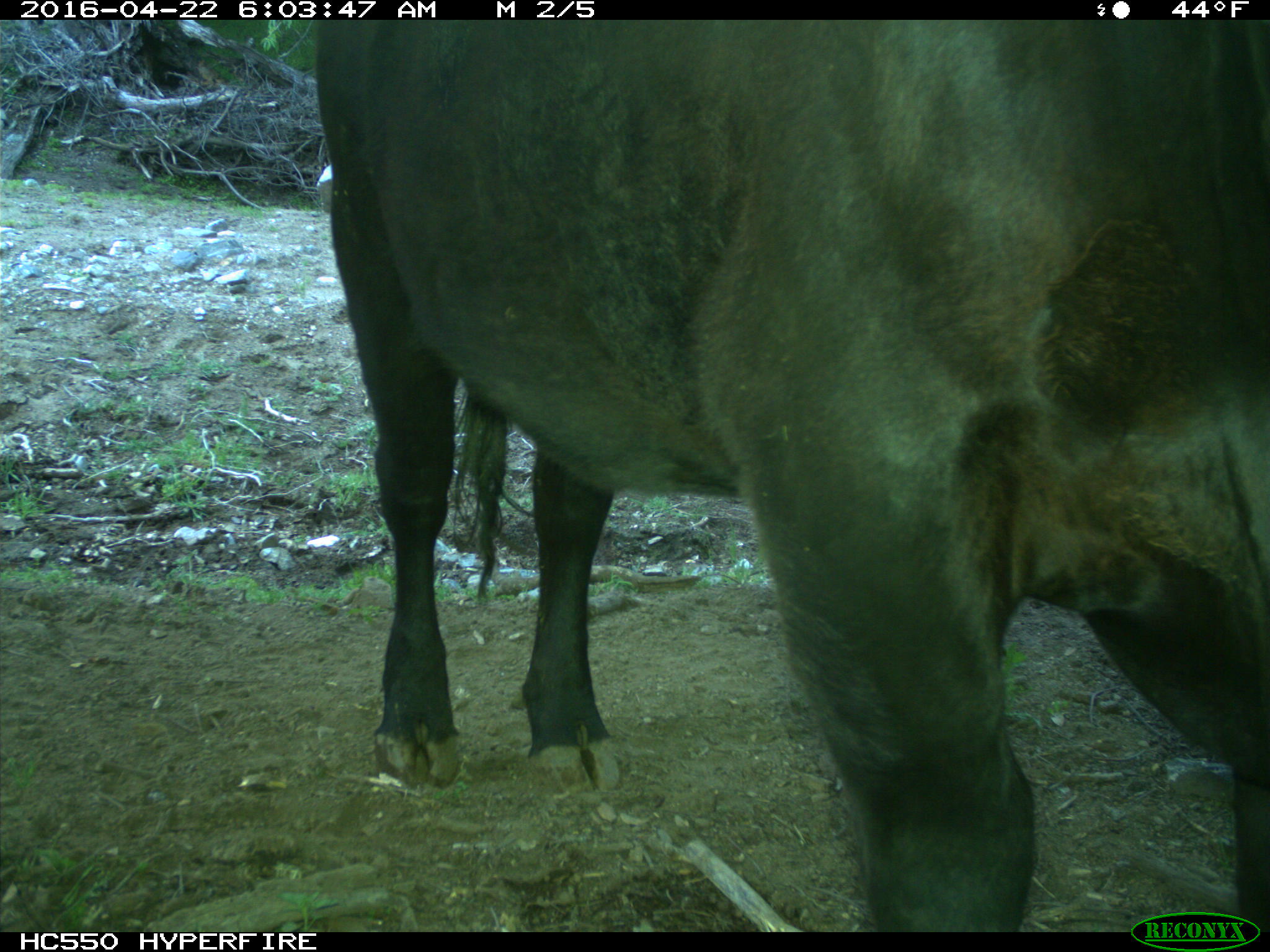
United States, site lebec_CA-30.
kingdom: Animalia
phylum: Chordata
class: Mammalia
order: Artiodactyla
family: Bovidae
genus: Bos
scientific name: Bos taurus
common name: domestic cow